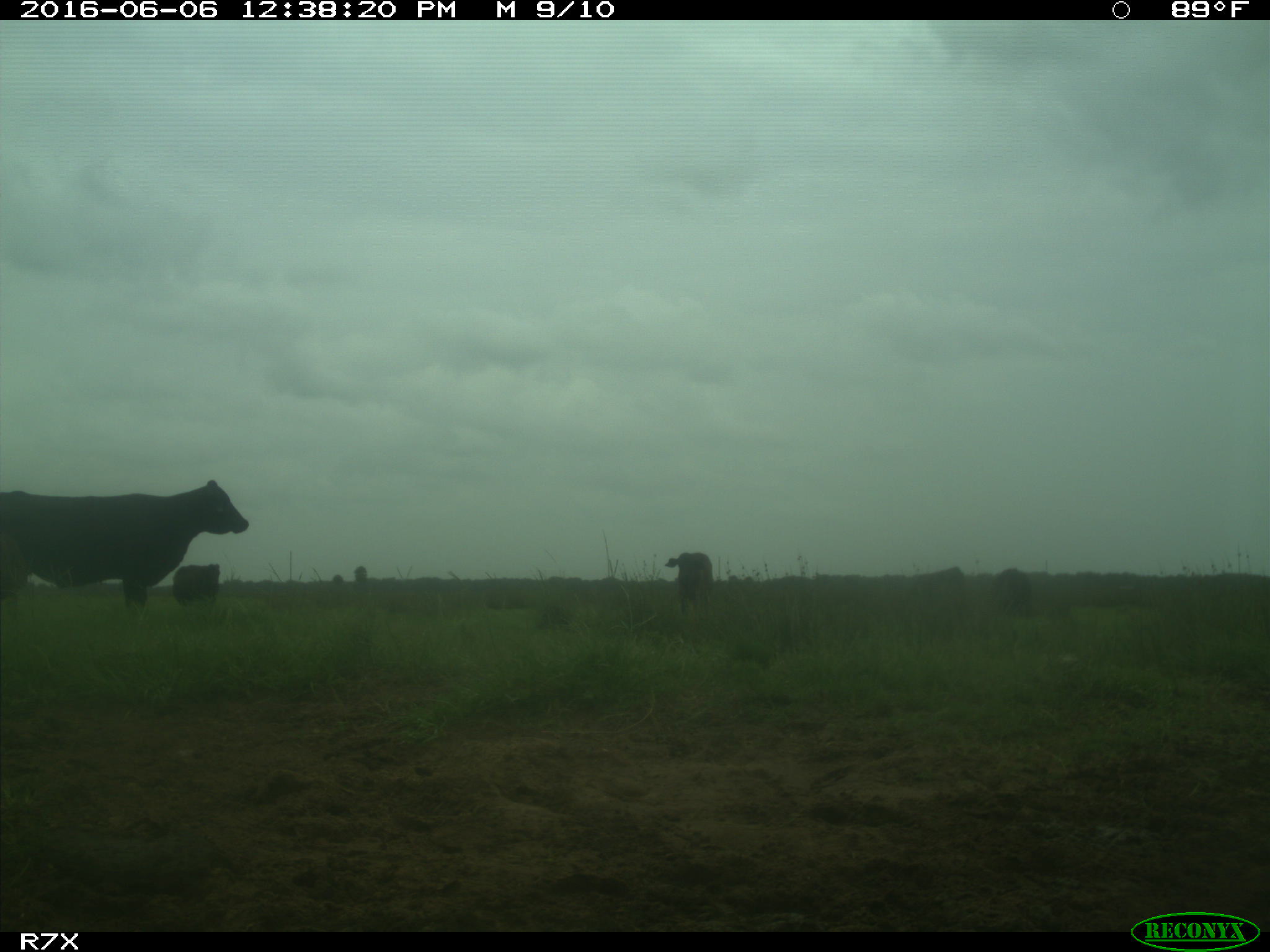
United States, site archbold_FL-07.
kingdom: Animalia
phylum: Chordata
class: Mammalia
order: Artiodactyla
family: Bovidae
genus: Bos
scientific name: Bos taurus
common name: domestic cow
Bos taurus (domestic cow).